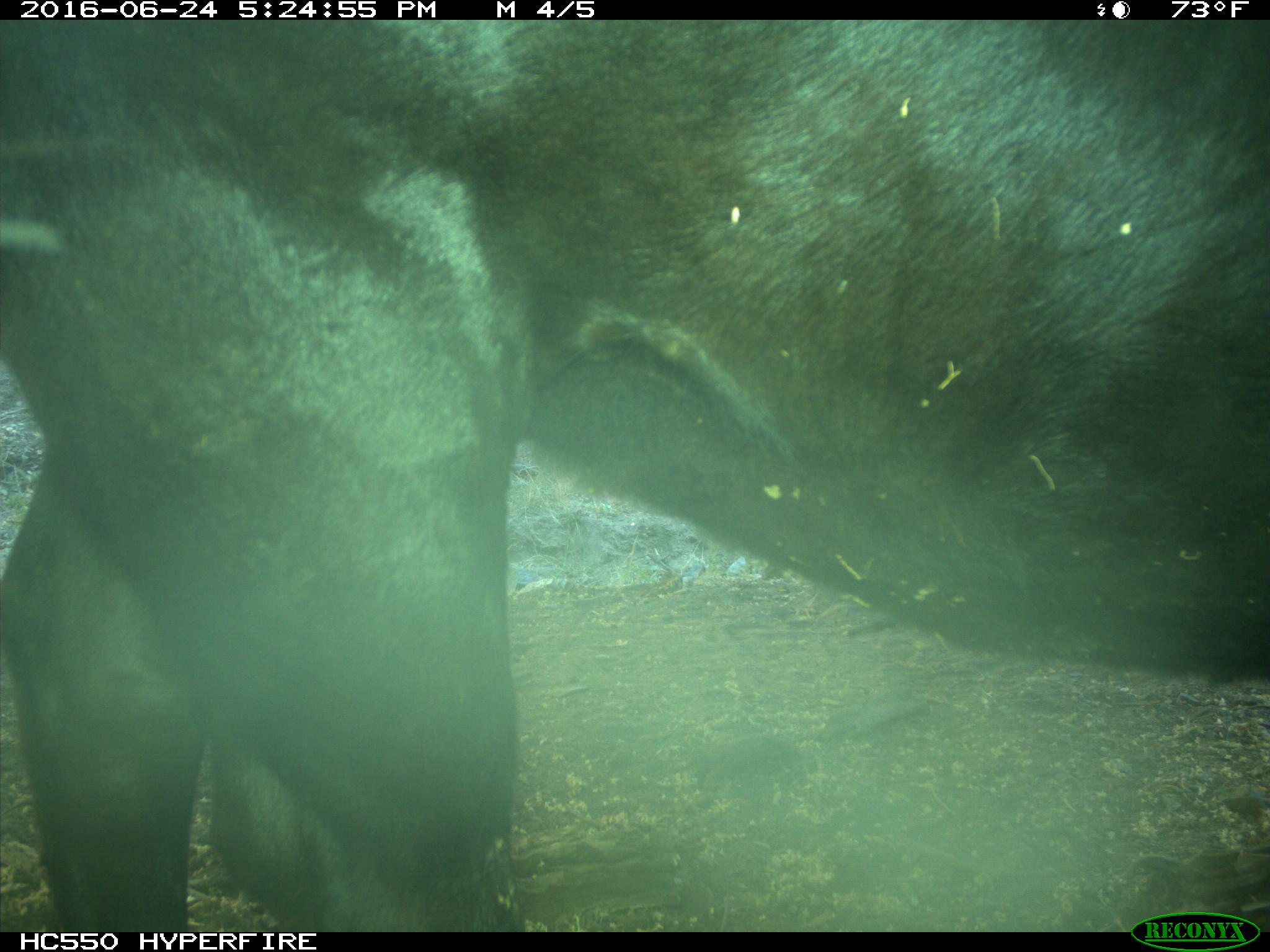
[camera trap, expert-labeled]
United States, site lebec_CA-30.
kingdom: Animalia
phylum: Chordata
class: Mammalia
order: Artiodactyla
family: Bovidae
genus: Bos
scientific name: Bos taurus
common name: domestic cow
Bos taurus (domestic cow).